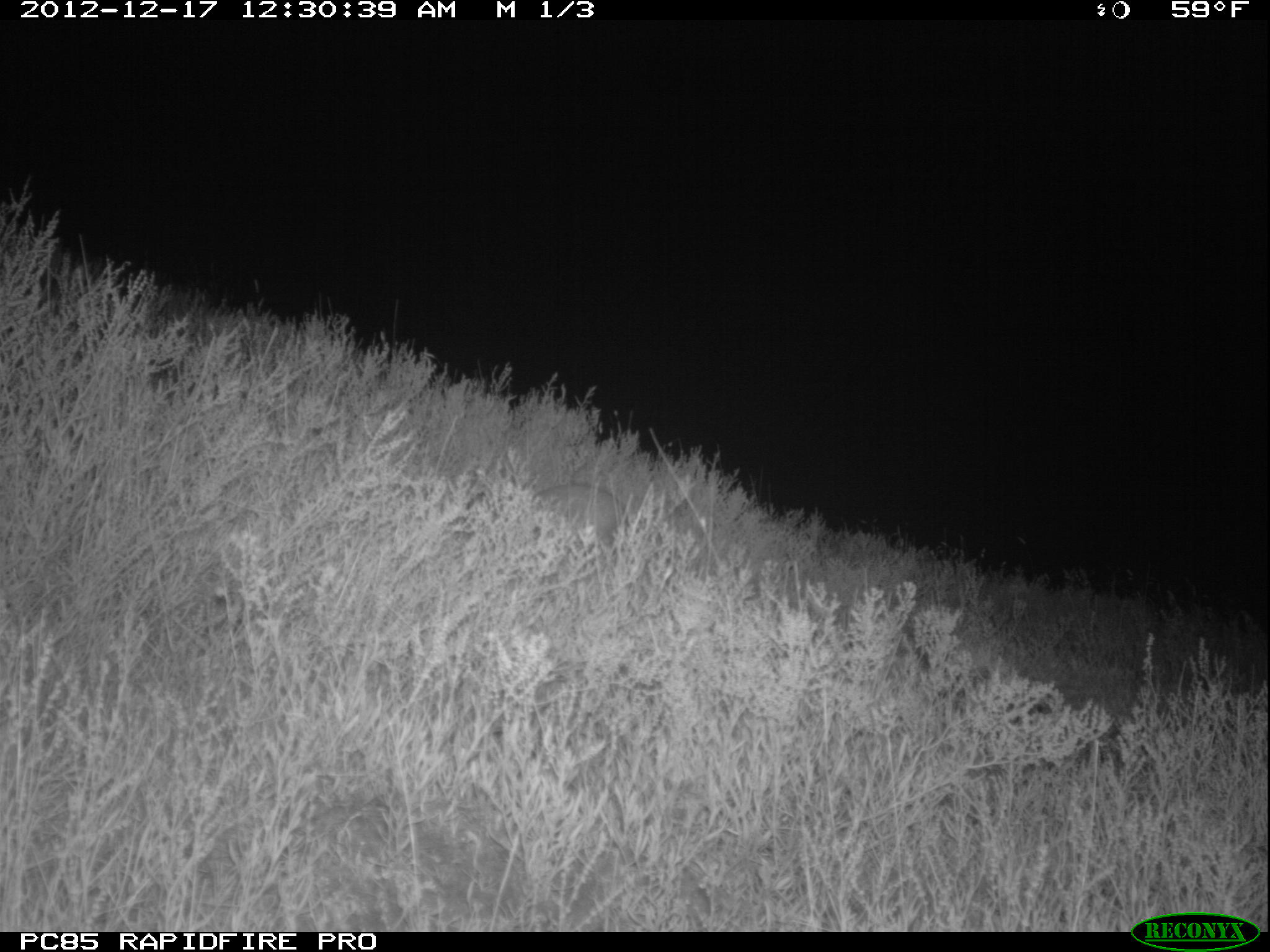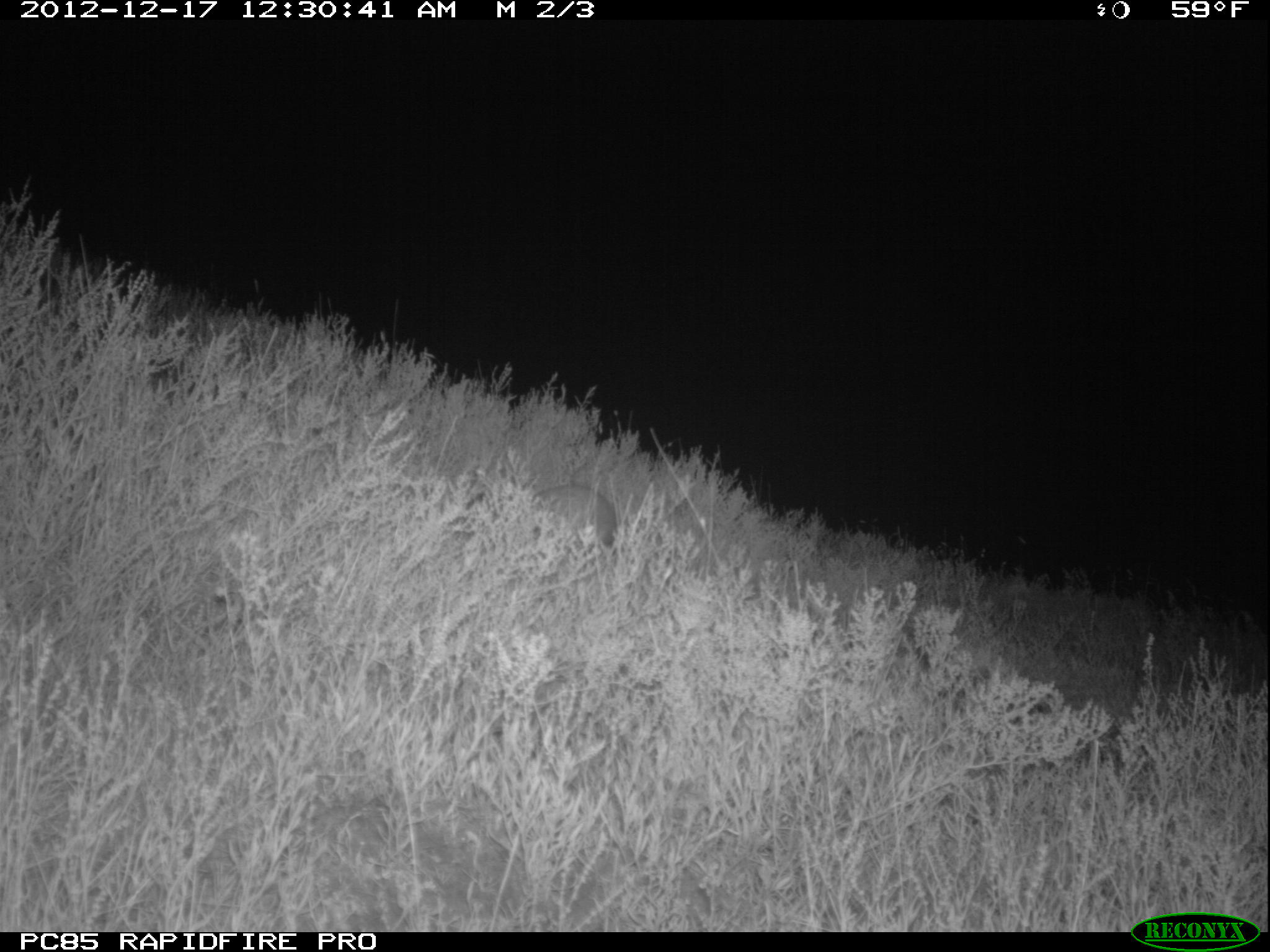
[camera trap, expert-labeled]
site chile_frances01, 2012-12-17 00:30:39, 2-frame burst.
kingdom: Animalia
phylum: Chordata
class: Mammalia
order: Lagomorpha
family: Leporidae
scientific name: Leporidae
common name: rabbits and hares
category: rabbit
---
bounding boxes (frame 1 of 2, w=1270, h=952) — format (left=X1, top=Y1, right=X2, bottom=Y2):
rabbit: (left=524, top=474, right=640, bottom=561)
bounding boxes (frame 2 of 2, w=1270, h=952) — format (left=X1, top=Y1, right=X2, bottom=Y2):
rabbit: (left=525, top=482, right=624, bottom=558)